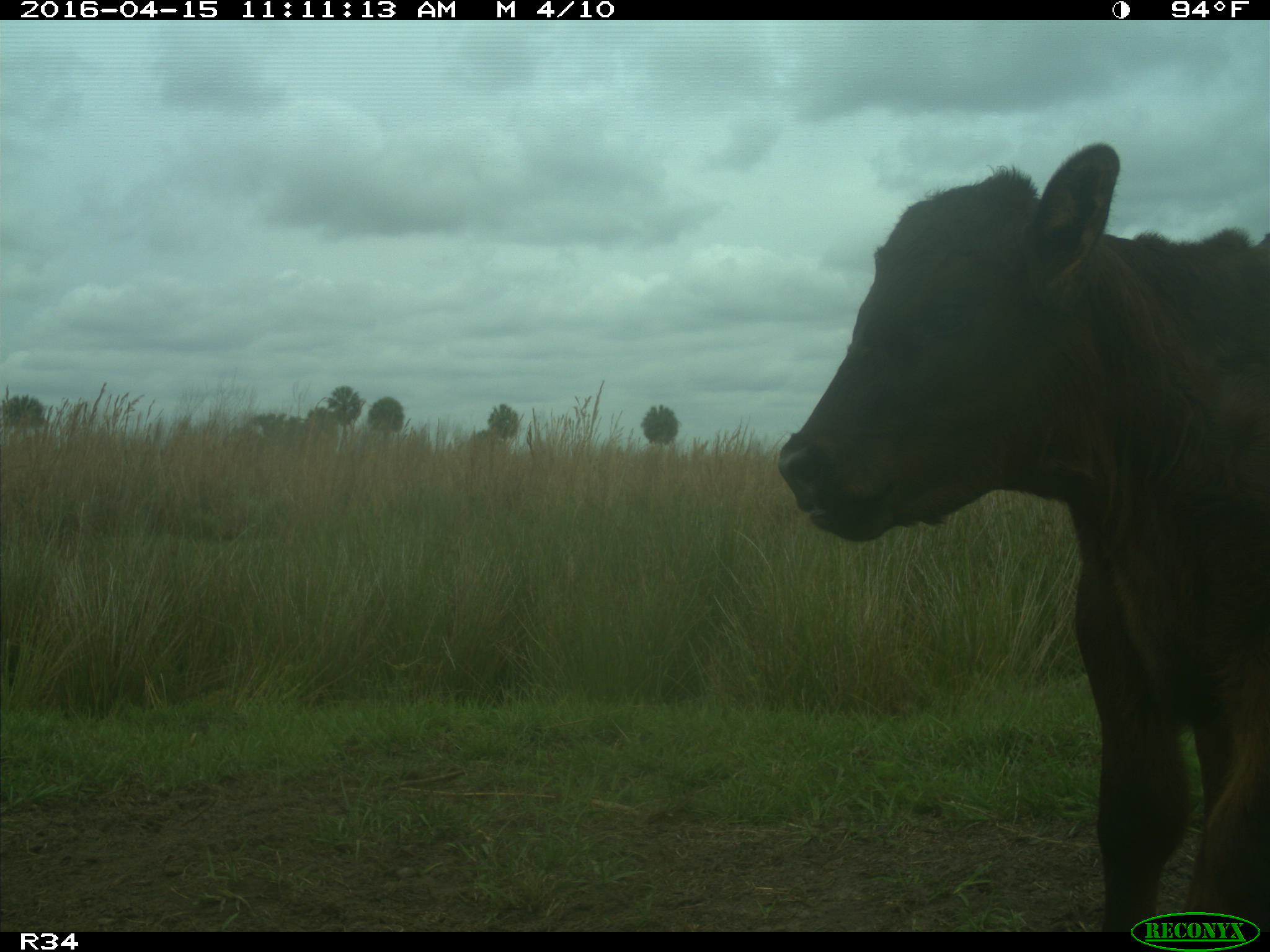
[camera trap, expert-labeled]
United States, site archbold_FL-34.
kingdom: Animalia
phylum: Chordata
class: Mammalia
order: Artiodactyla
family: Bovidae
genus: Bos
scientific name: Bos taurus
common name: domestic cow